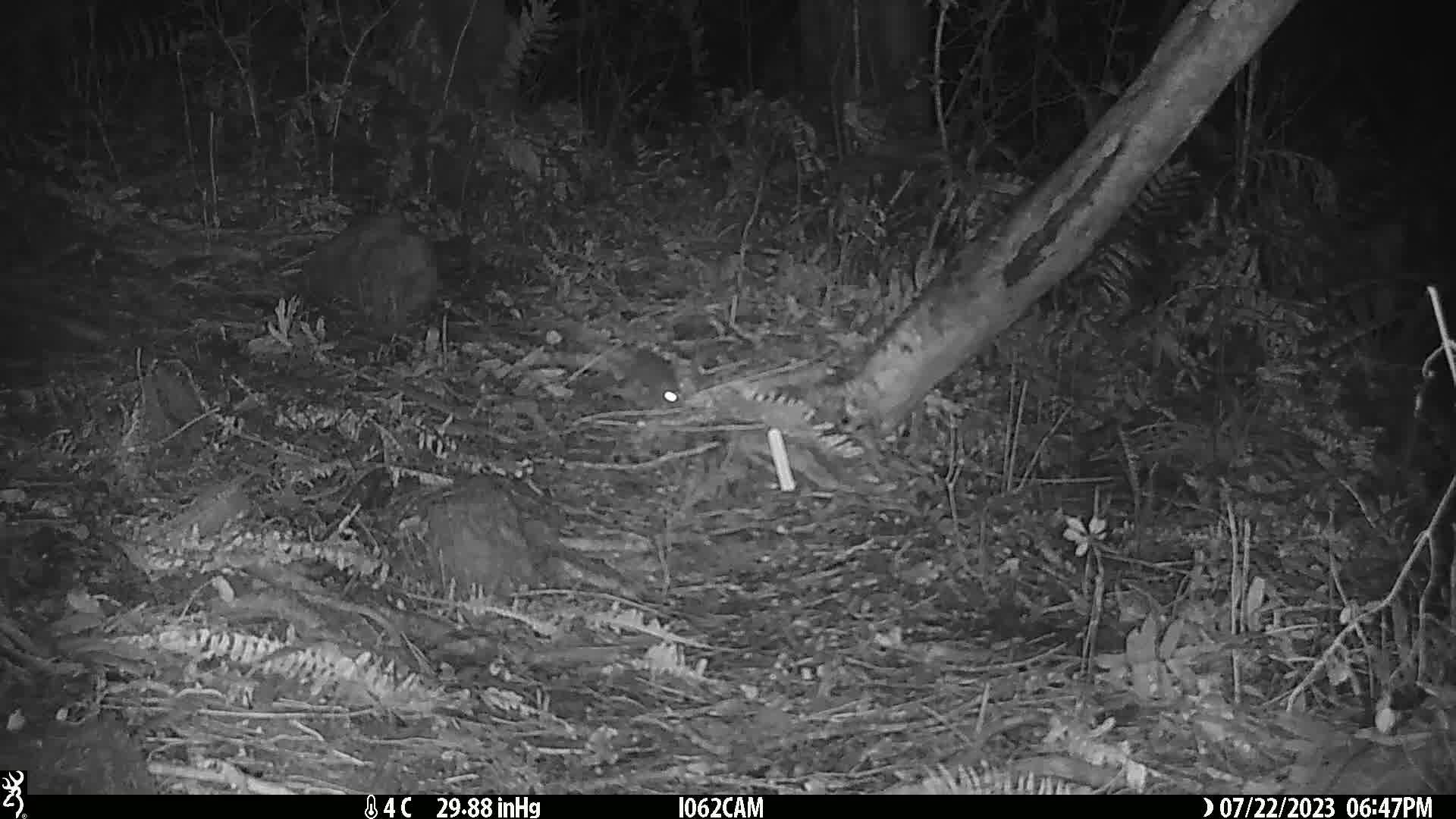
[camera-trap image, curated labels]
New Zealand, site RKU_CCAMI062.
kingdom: Animalia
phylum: Chordata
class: Mammalia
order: Rodentia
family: Muridae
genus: Rattus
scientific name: Rattus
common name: rat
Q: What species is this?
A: Rat (Rattus).